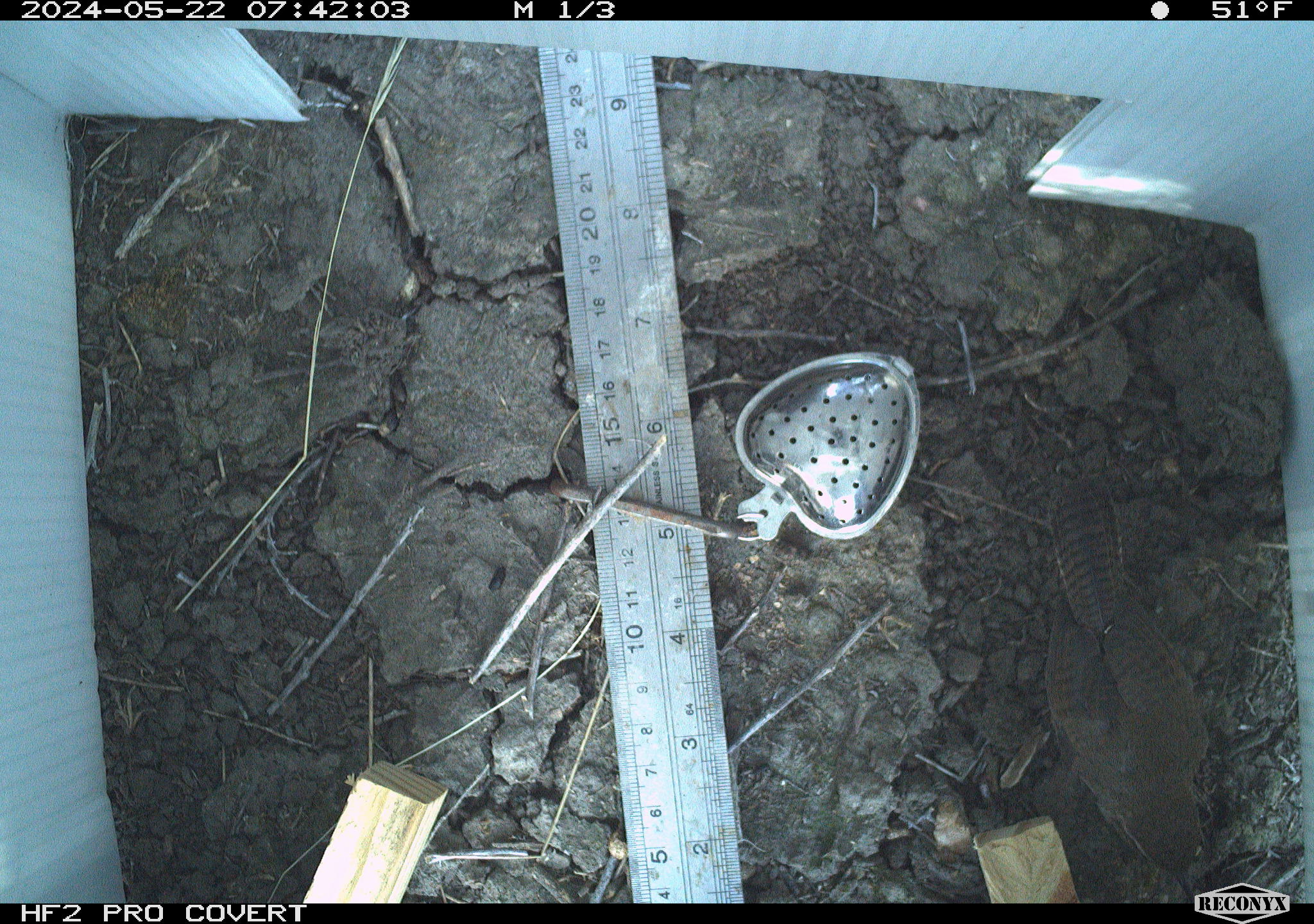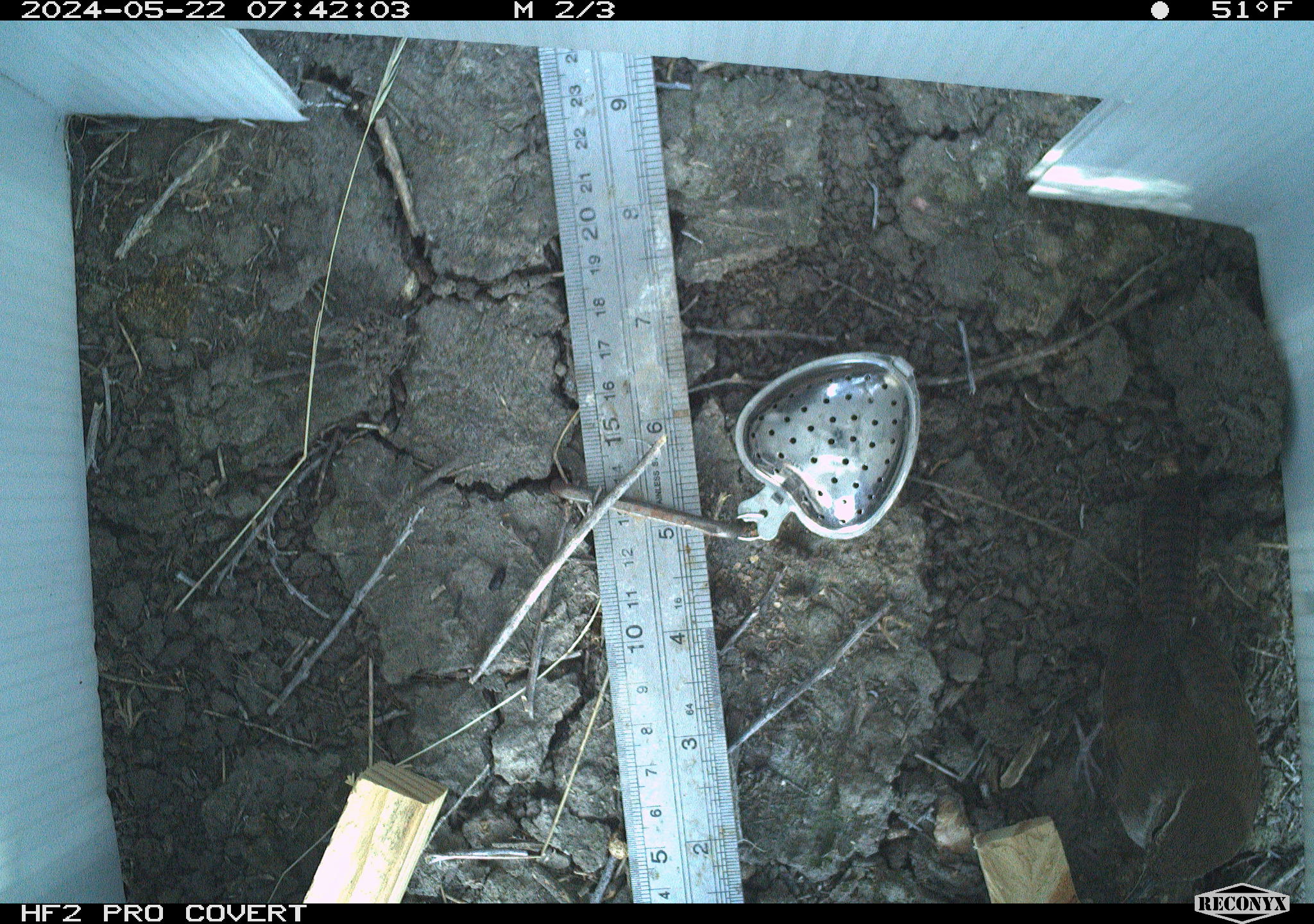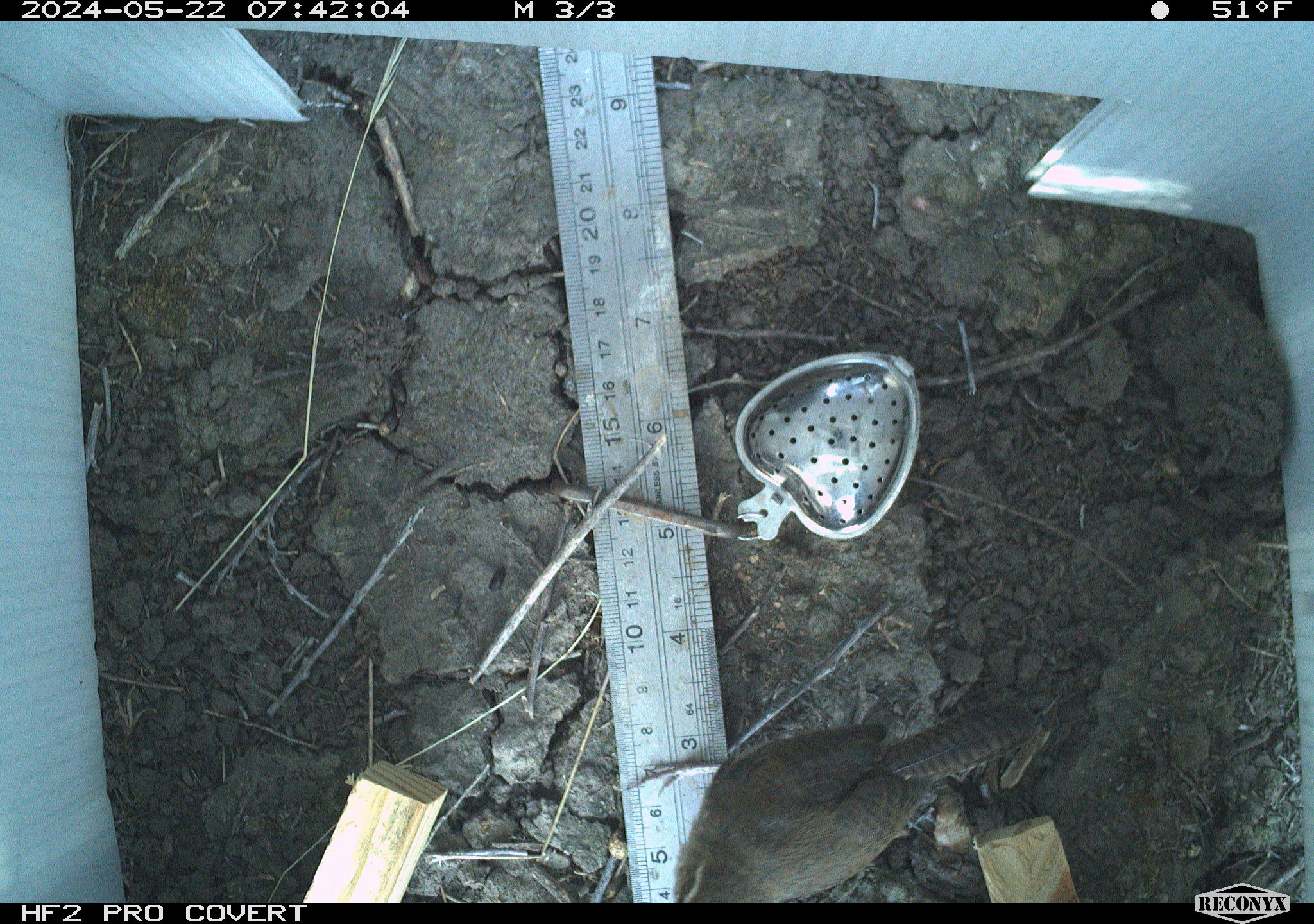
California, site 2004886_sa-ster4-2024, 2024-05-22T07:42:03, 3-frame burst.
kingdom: Animalia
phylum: Chordata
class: Aves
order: Passeriformes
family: Troglodytidae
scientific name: Troglodytidae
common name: wren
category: troglodytidae family